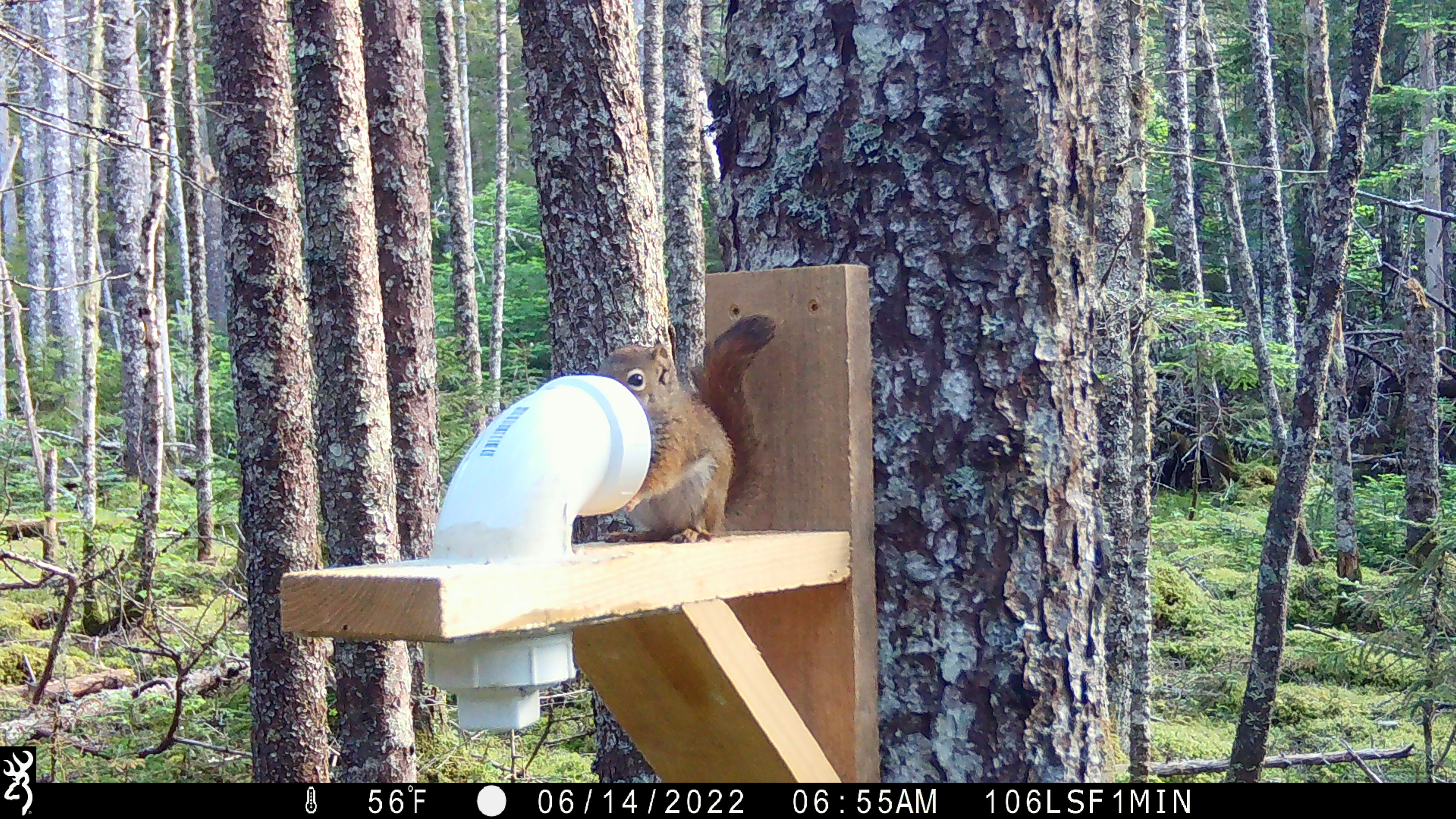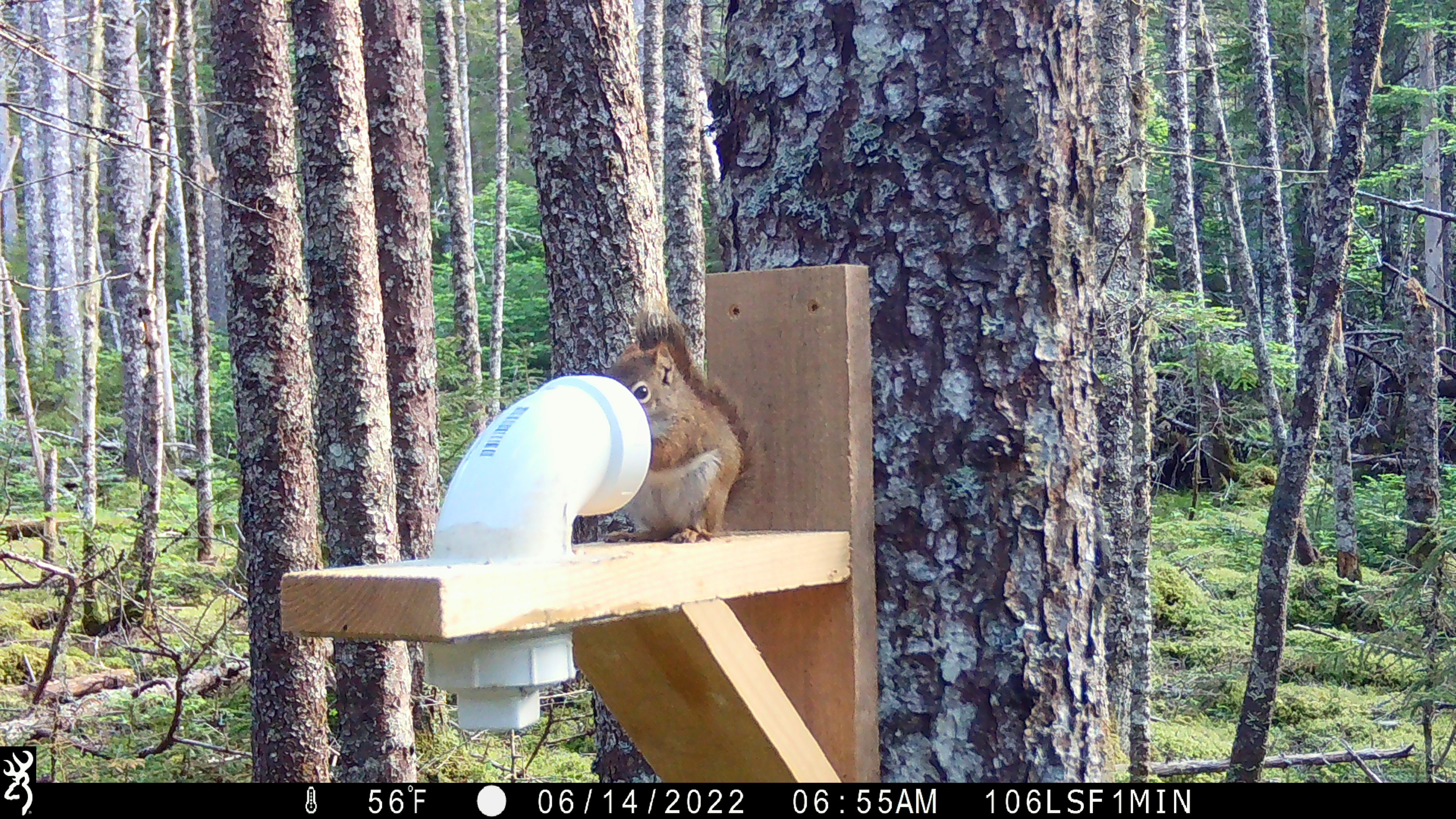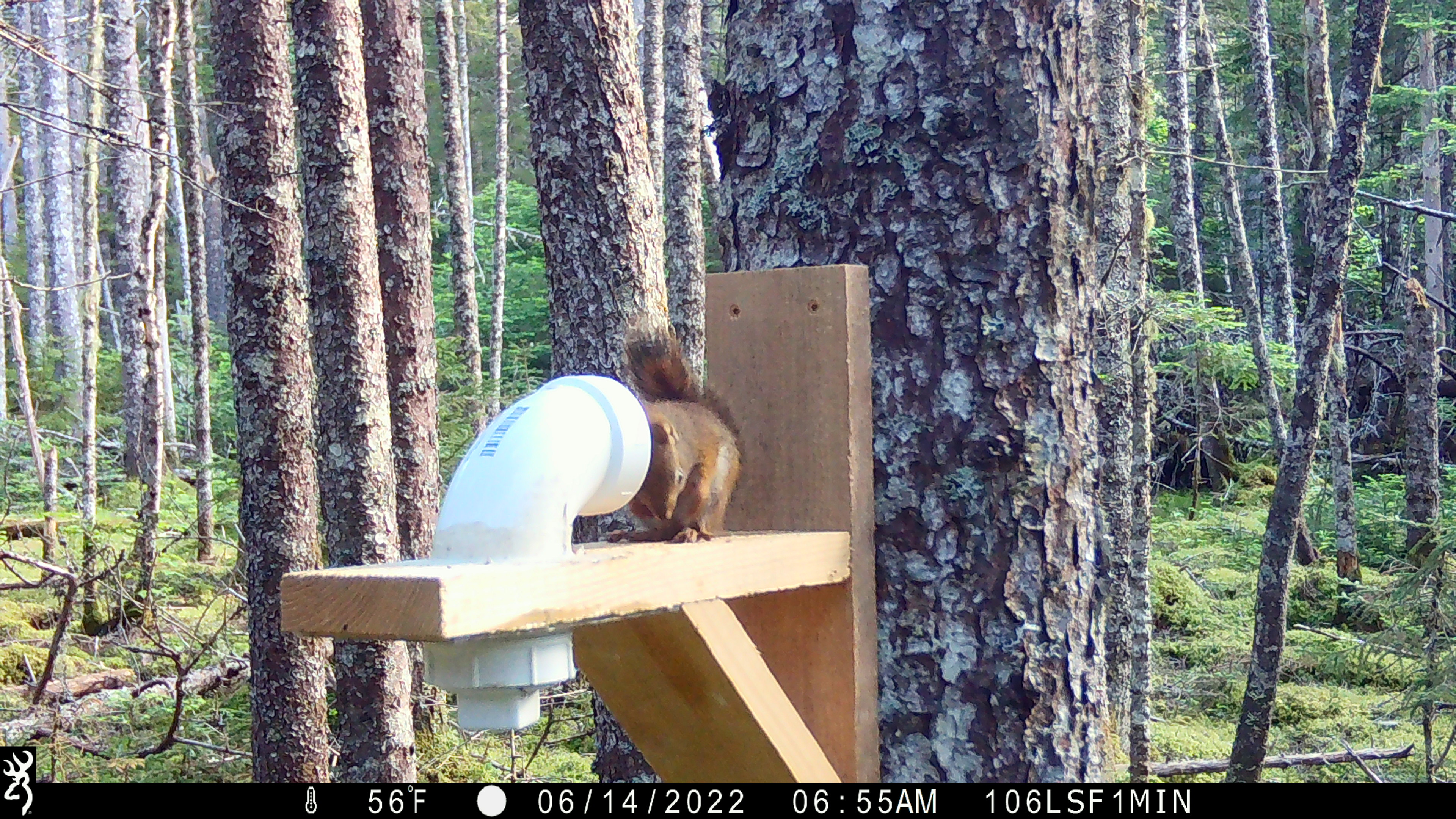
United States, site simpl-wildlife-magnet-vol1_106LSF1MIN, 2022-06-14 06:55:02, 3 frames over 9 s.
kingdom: Animalia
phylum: Chordata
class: Mammalia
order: Rodentia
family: Sciuridae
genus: Tamiasciurus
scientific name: Tamiasciurus hudsonicus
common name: red squirrel